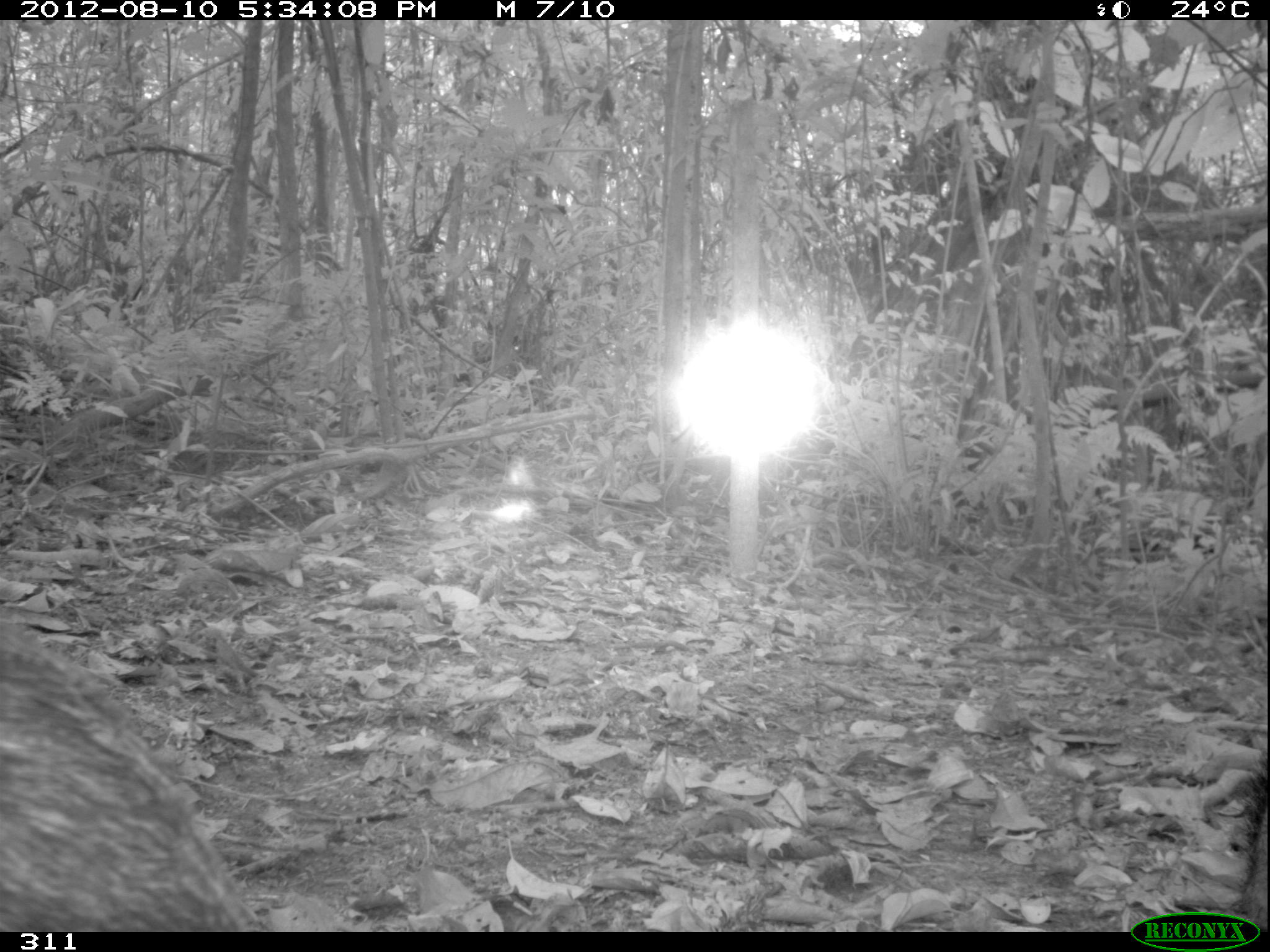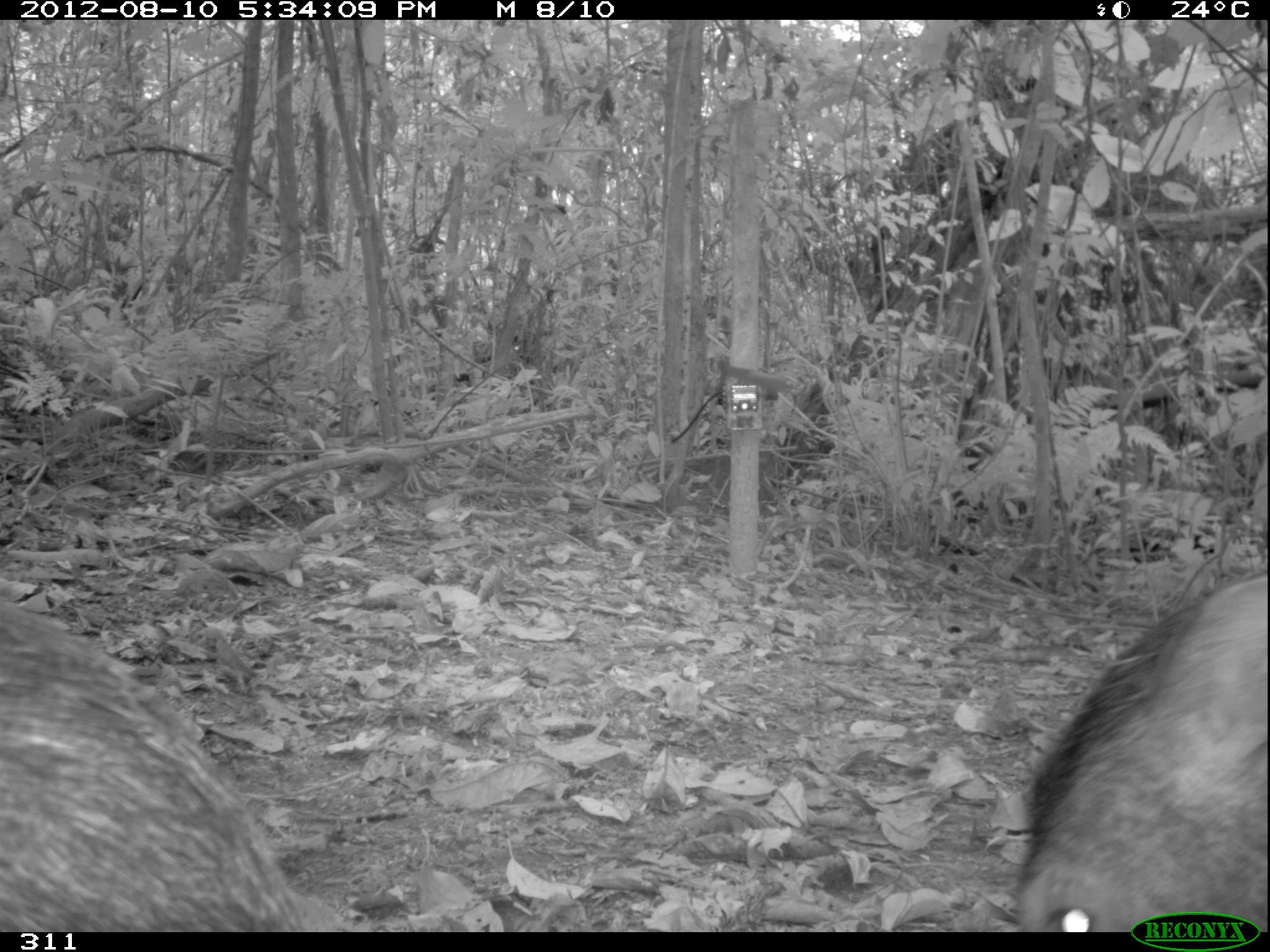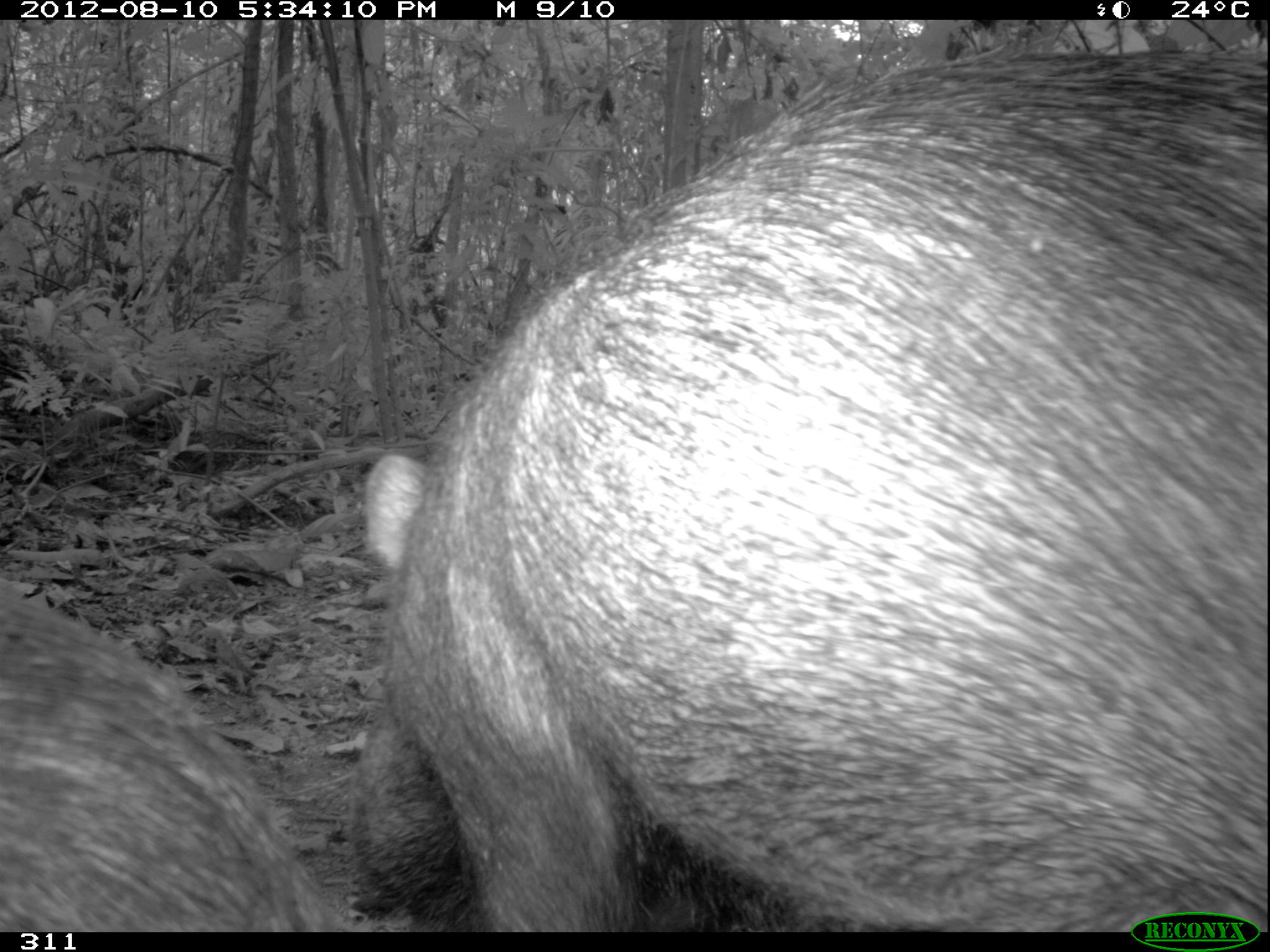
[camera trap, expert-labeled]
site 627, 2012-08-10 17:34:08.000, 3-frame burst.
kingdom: Animalia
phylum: Chordata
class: Mammalia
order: Artiodactyla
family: Tayassuidae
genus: Tayassu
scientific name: Tayassu pecari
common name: white-lipped peccary